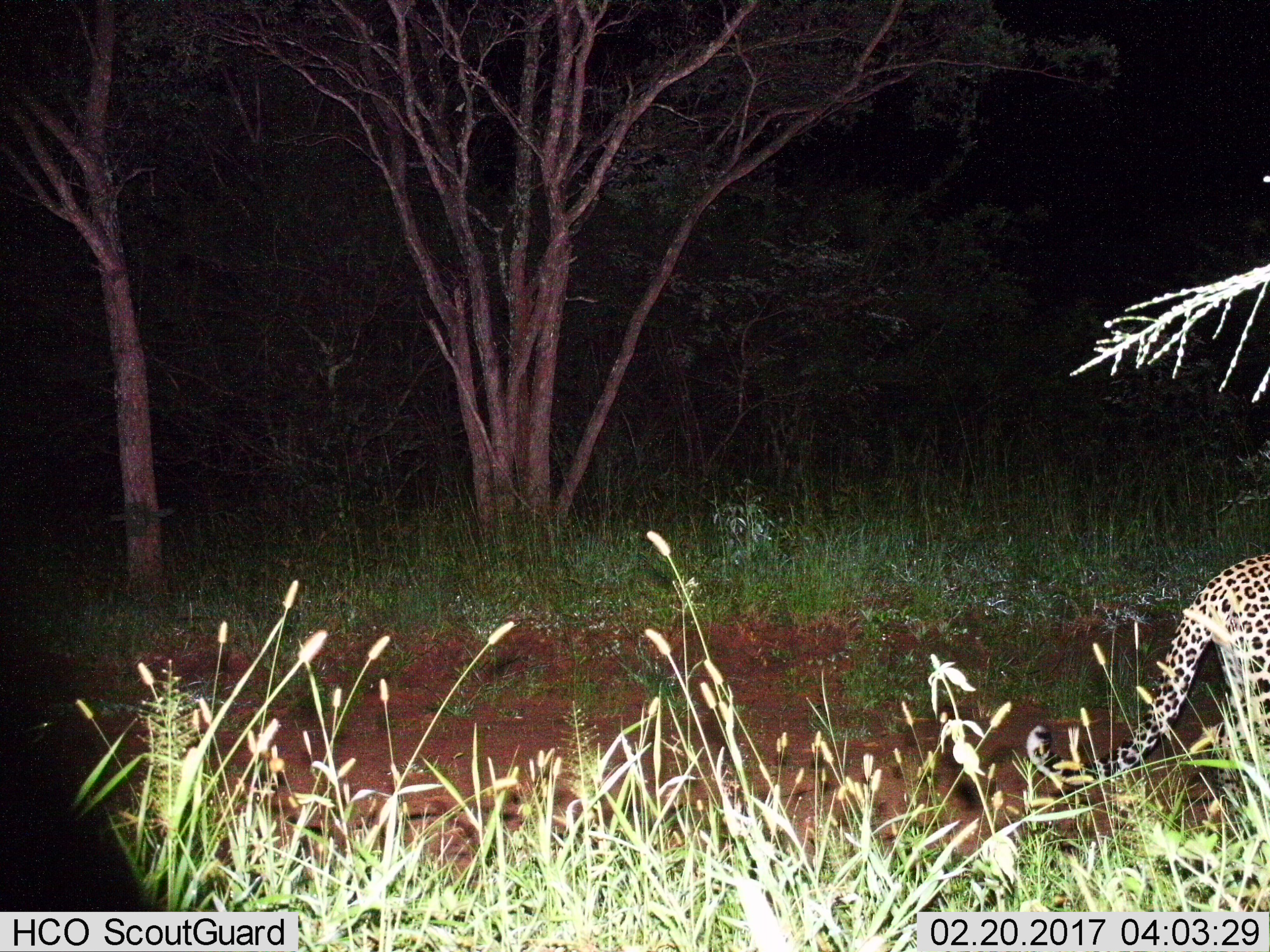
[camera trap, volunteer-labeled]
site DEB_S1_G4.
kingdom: Animalia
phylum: Chordata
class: Mammalia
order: Carnivora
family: Felidae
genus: Panthera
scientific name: Panthera pardus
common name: leopard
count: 1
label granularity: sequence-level